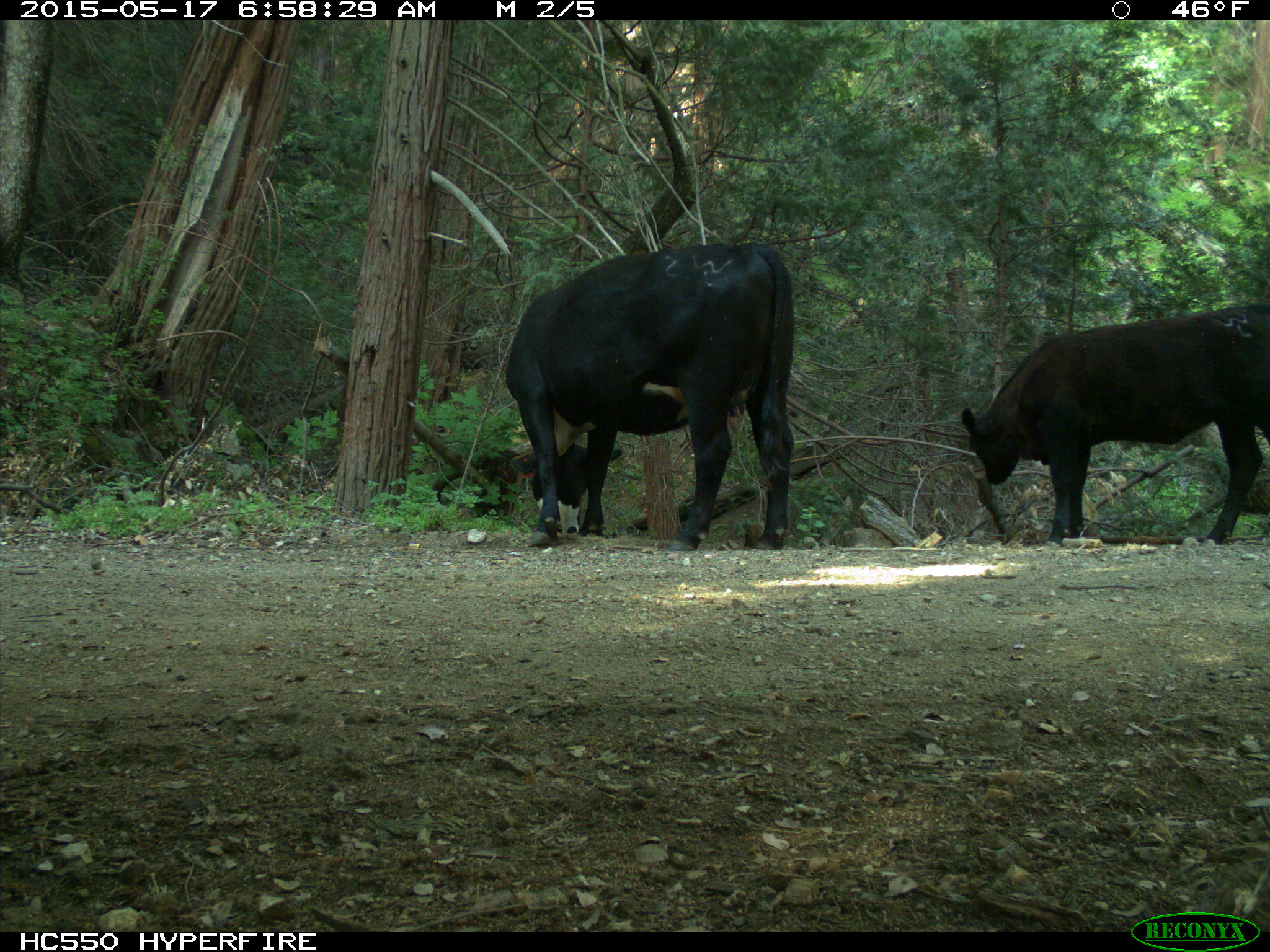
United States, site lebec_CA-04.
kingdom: Animalia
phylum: Chordata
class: Mammalia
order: Artiodactyla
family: Bovidae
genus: Bos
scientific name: Bos taurus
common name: domestic cow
Bos taurus (domestic cow).